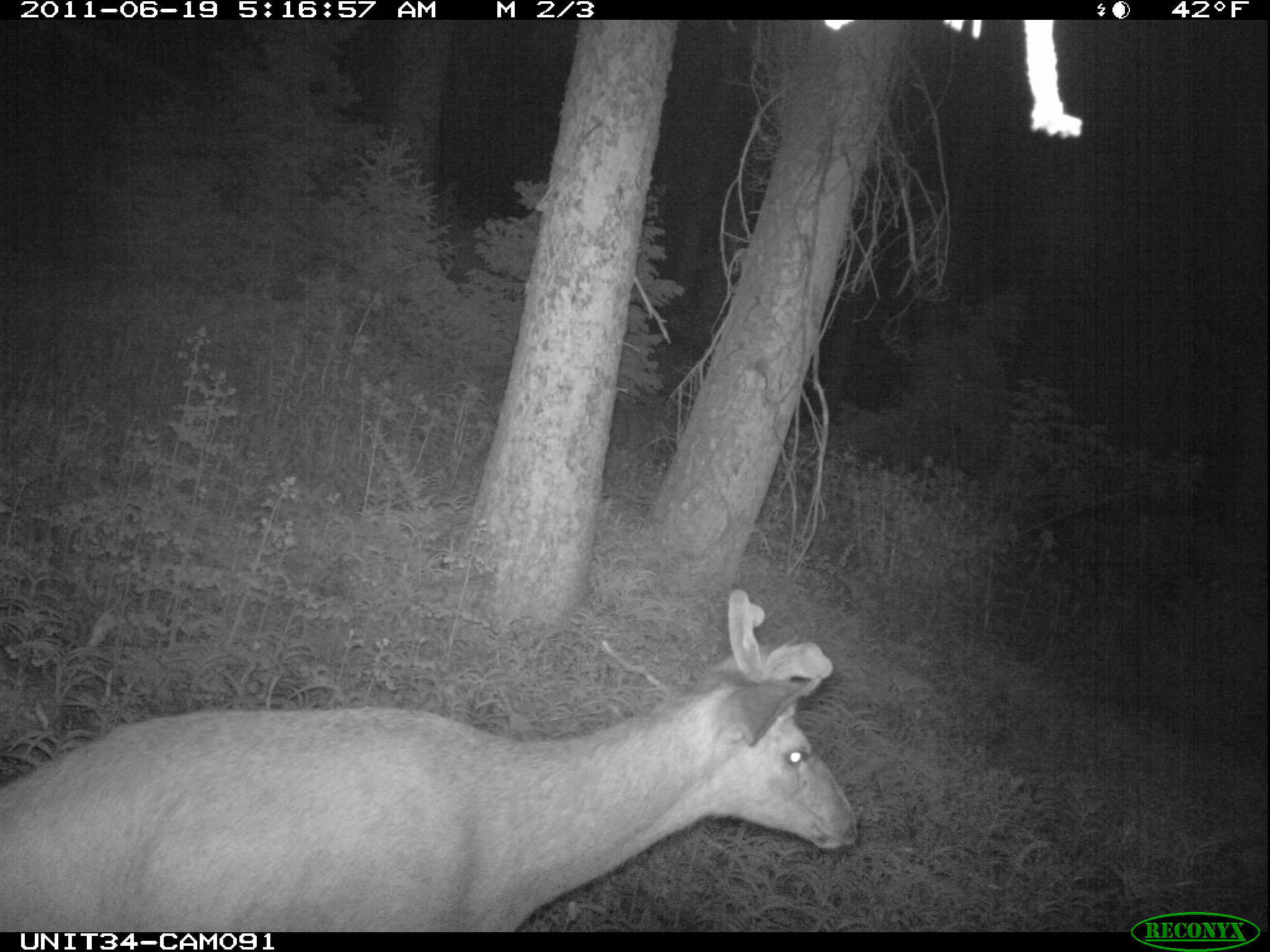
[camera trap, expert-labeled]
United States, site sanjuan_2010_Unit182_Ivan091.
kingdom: Animalia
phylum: Chordata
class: Mammalia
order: Artiodactyla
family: Cervidae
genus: Odocoileus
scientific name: Odocoileus hemionus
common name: mule deer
Odocoileus hemionus (mule deer).